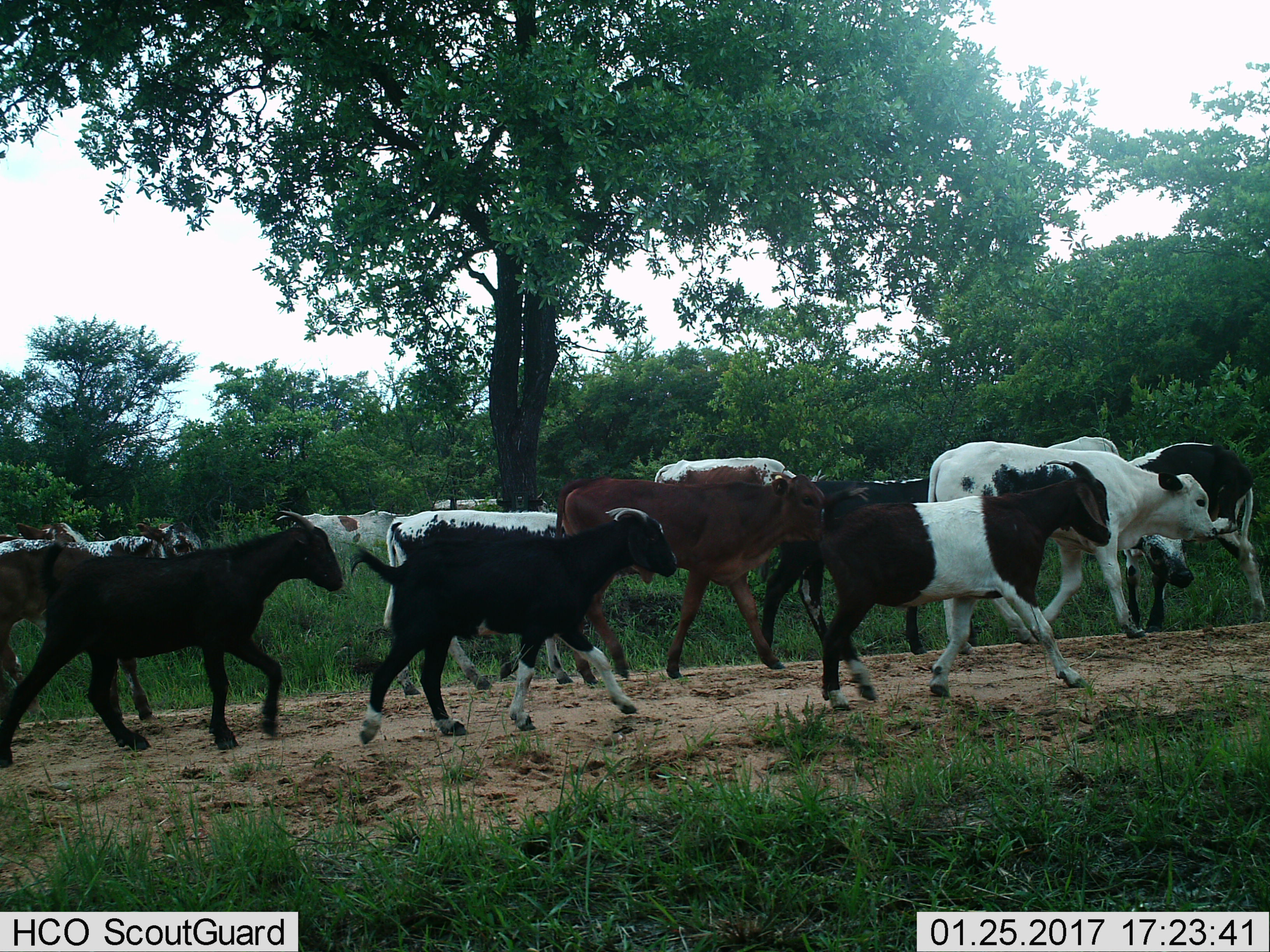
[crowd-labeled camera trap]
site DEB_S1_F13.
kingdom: Animalia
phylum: Chordata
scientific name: Vertebrata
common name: domestic animal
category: domesticanimal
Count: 11-50.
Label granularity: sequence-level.